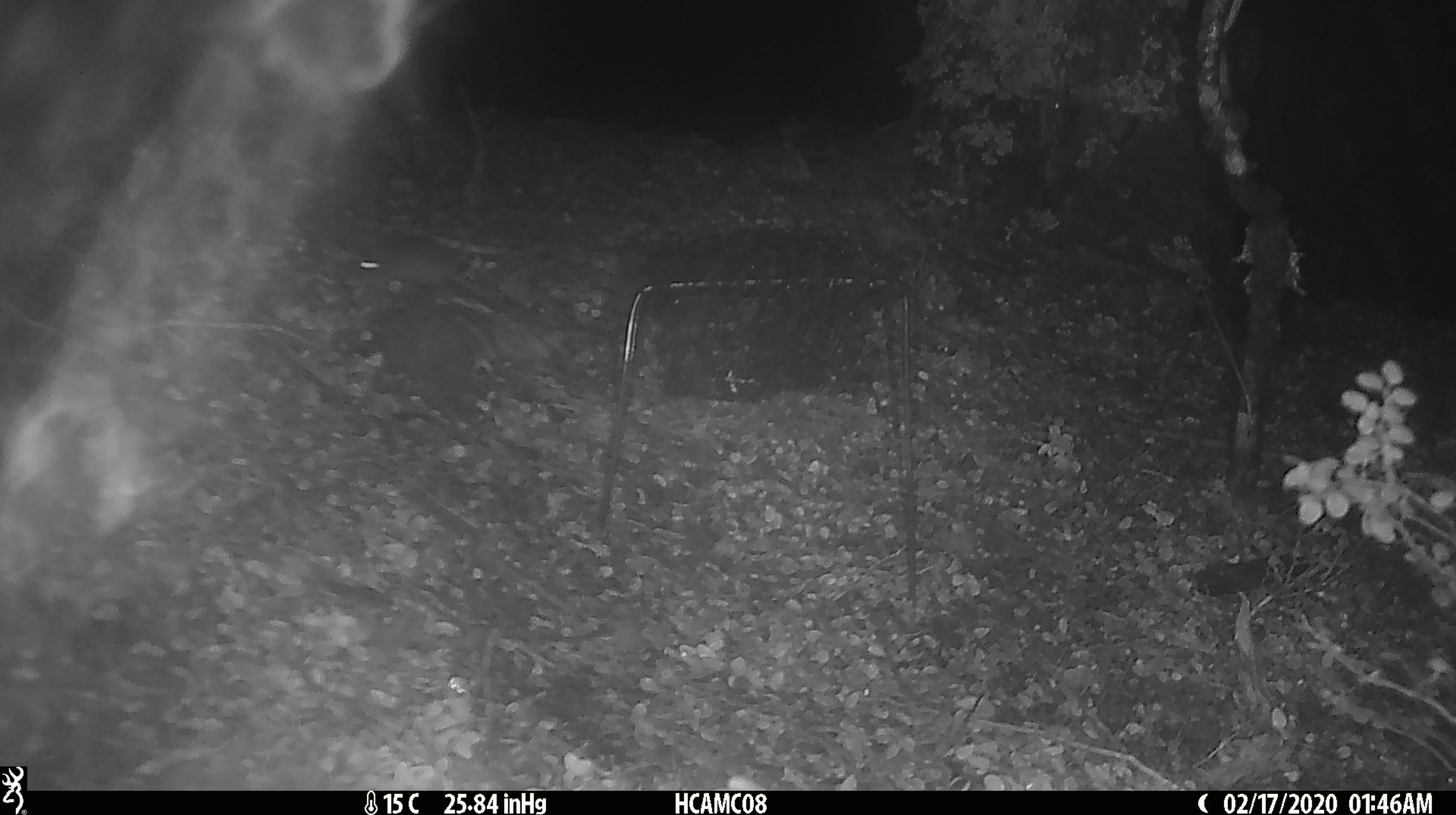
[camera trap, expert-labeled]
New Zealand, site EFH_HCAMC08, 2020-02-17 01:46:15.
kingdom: Animalia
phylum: Chordata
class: Mammalia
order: Rodentia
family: Muridae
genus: Mus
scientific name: Mus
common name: mouse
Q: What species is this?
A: Mouse (Mus).